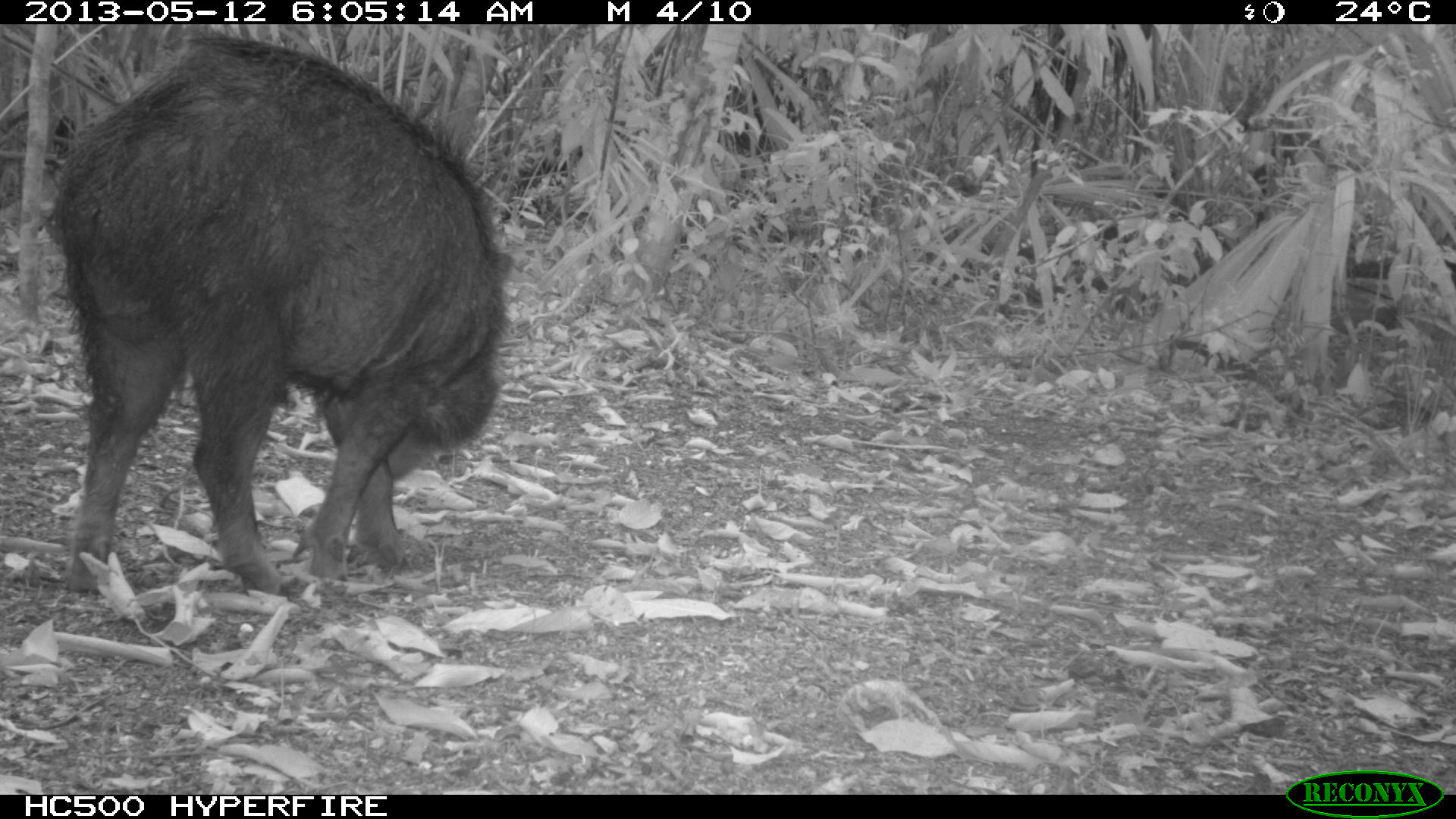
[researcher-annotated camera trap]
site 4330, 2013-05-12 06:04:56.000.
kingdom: Animalia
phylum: Chordata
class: Mammalia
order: Artiodactyla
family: Tayassuidae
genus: Tayassu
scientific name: Tayassu pecari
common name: white-lipped peccary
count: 2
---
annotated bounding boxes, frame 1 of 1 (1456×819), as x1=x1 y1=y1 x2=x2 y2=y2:
tayassu pecari: x1=54 y1=34 x2=503 y2=596